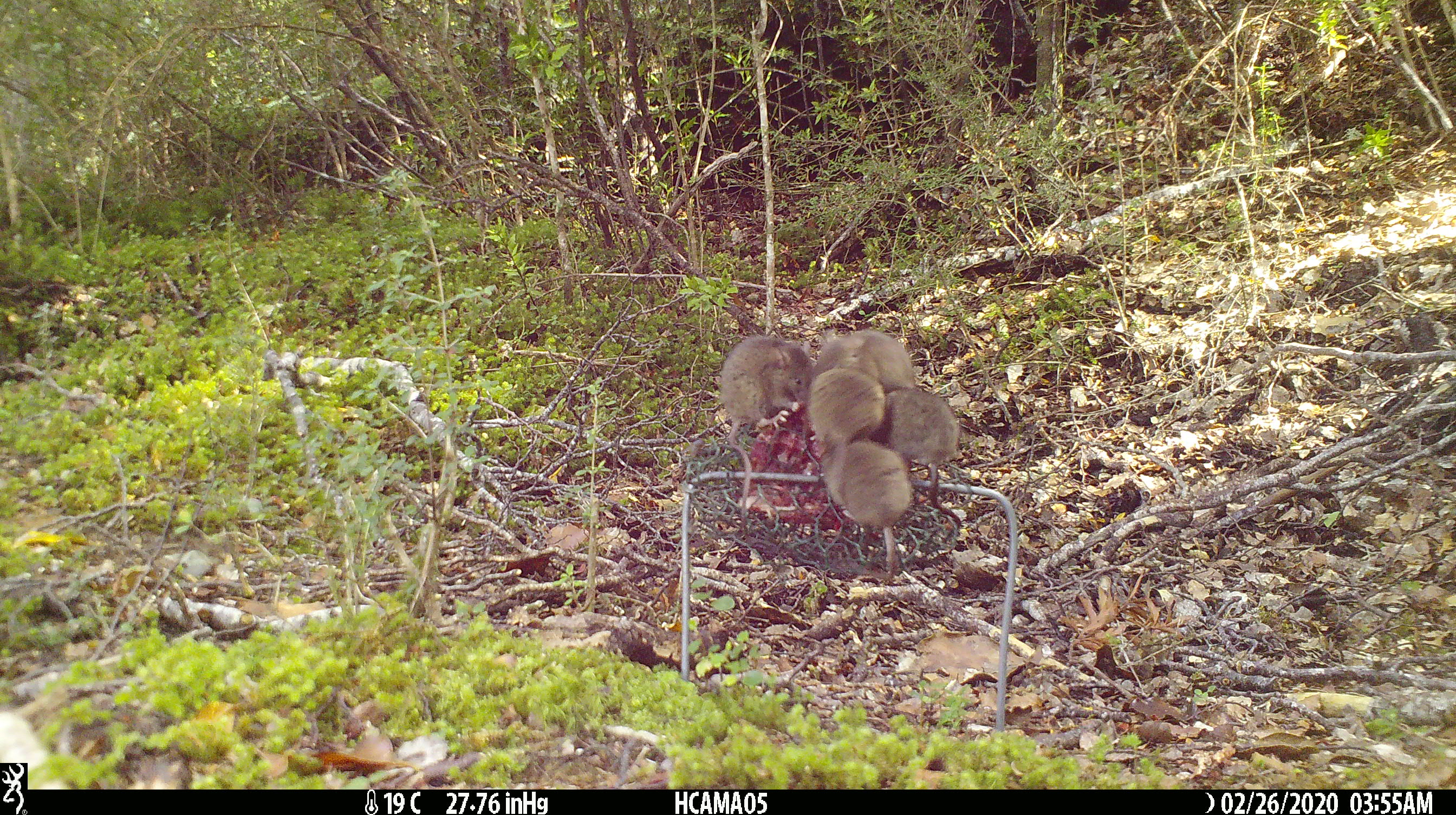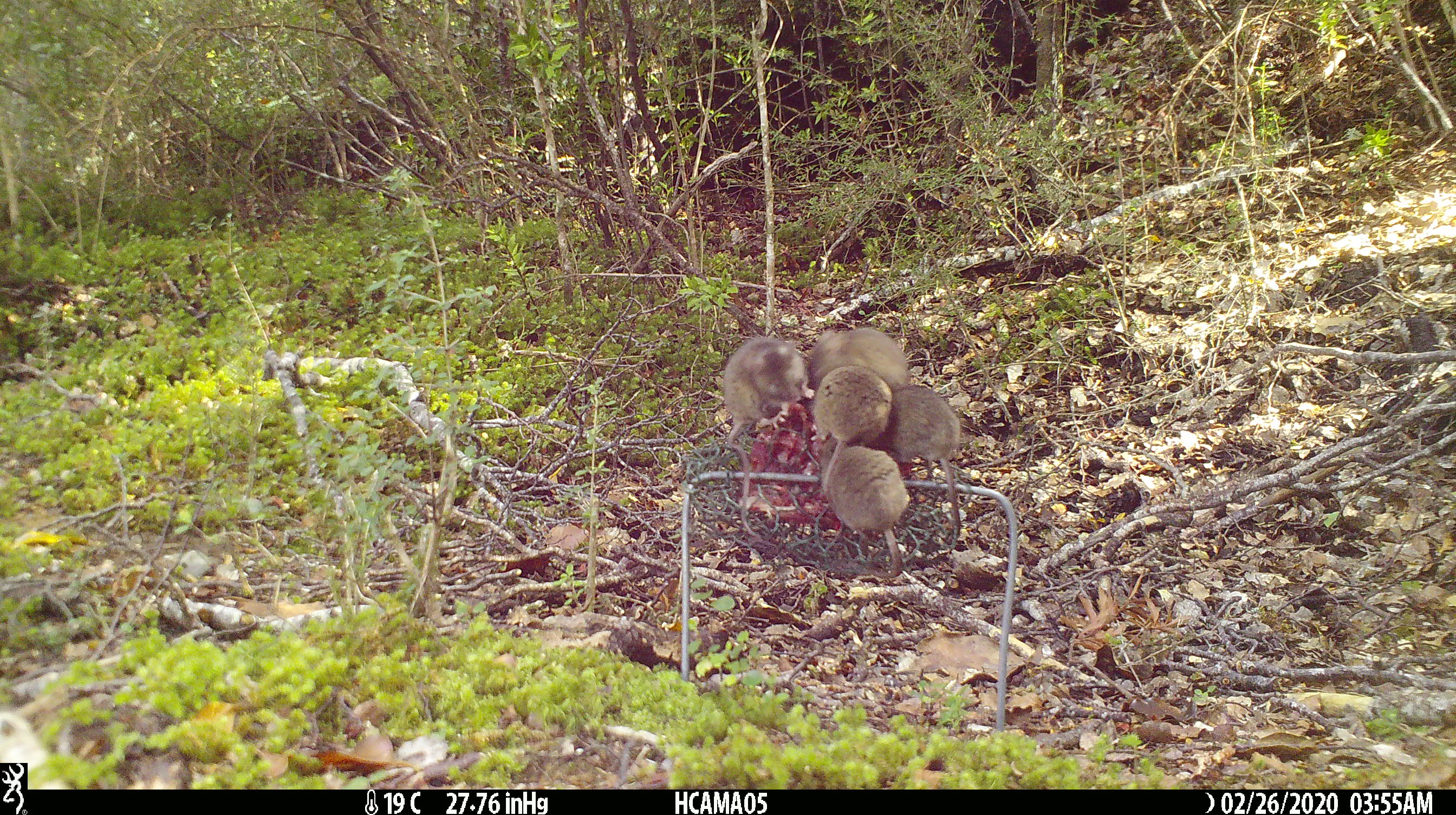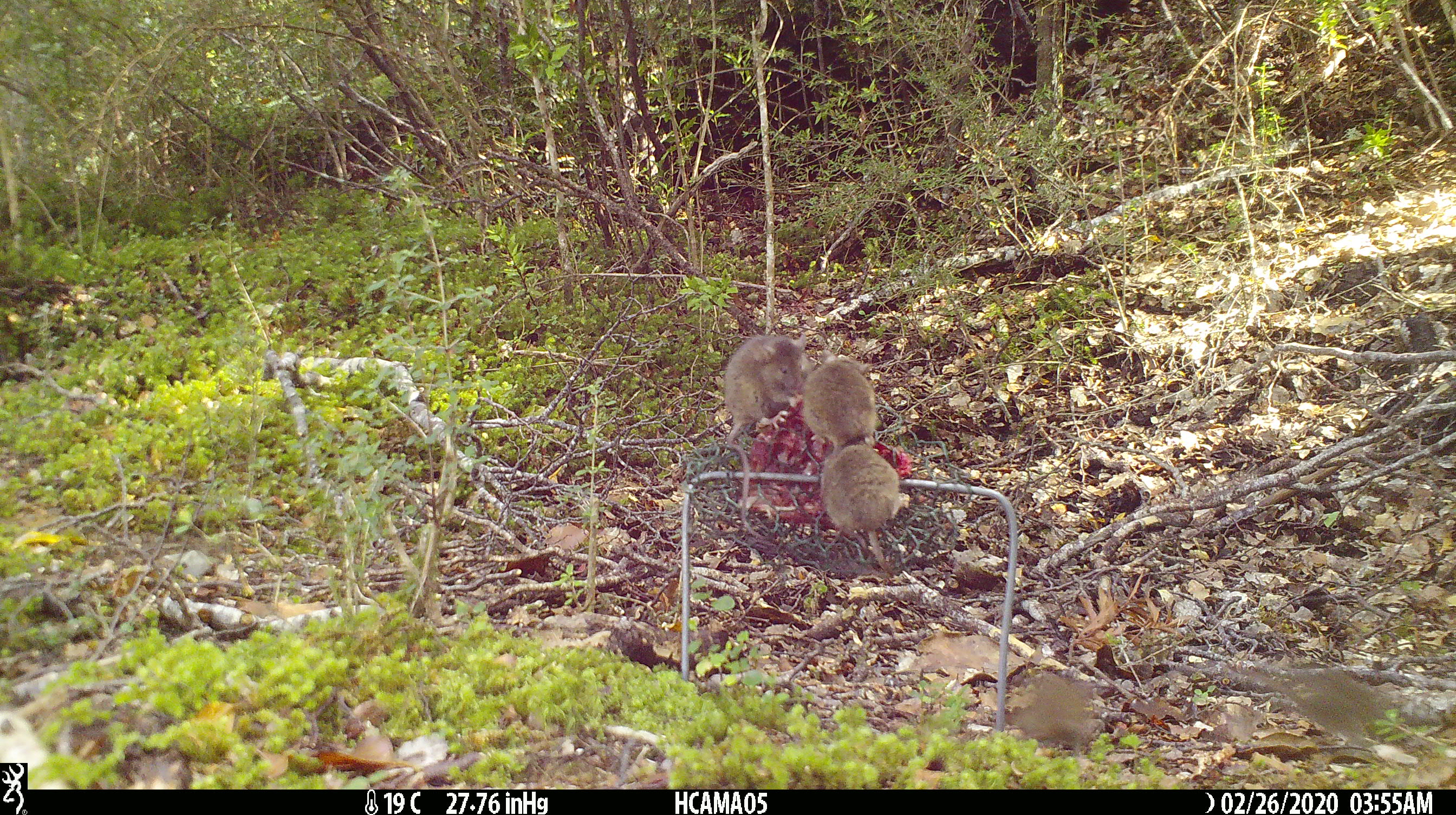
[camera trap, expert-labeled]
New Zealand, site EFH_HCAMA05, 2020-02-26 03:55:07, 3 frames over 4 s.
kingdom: Animalia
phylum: Chordata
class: Mammalia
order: Rodentia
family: Muridae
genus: Mus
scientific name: Mus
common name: mouse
Mouse (Mus).